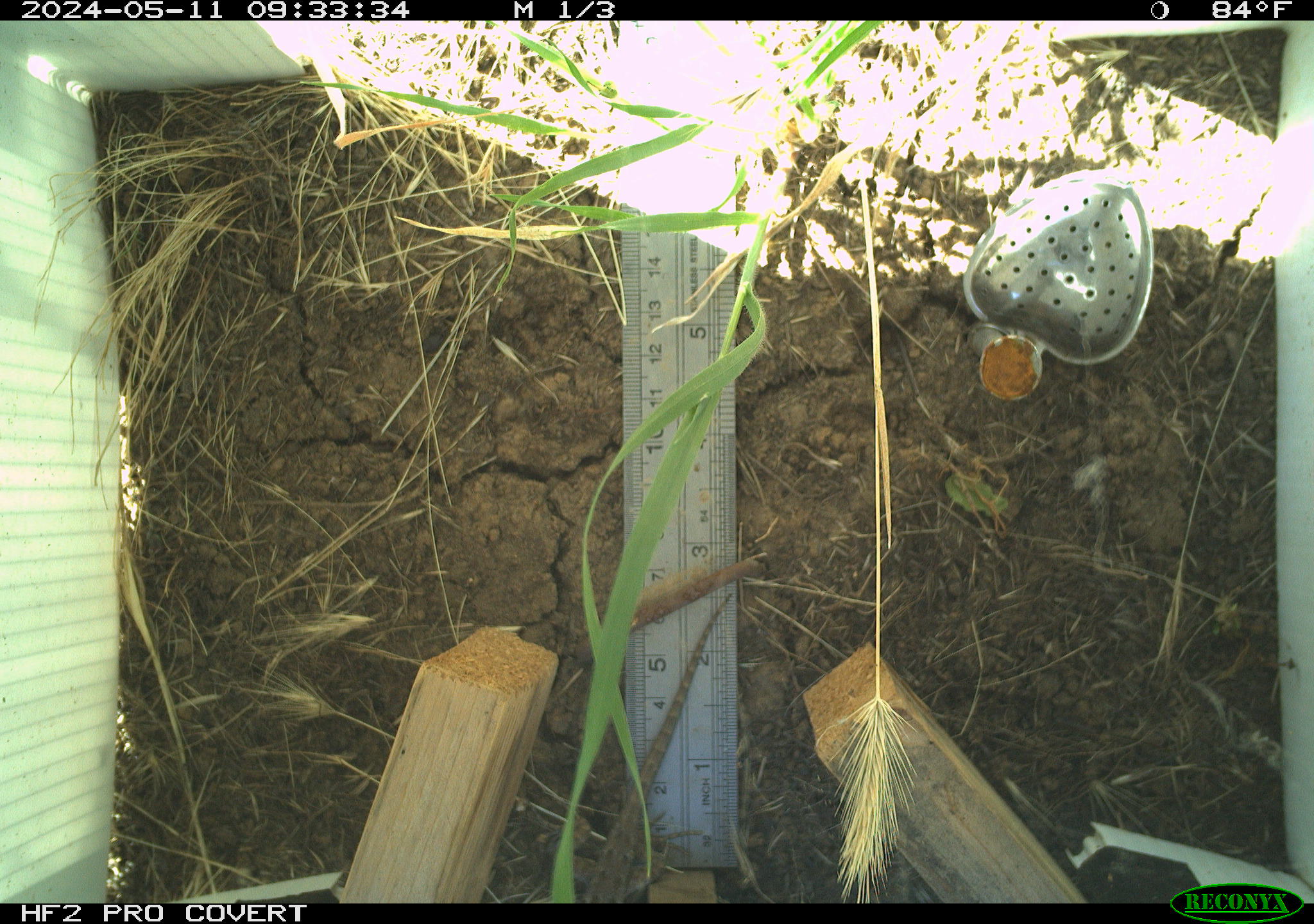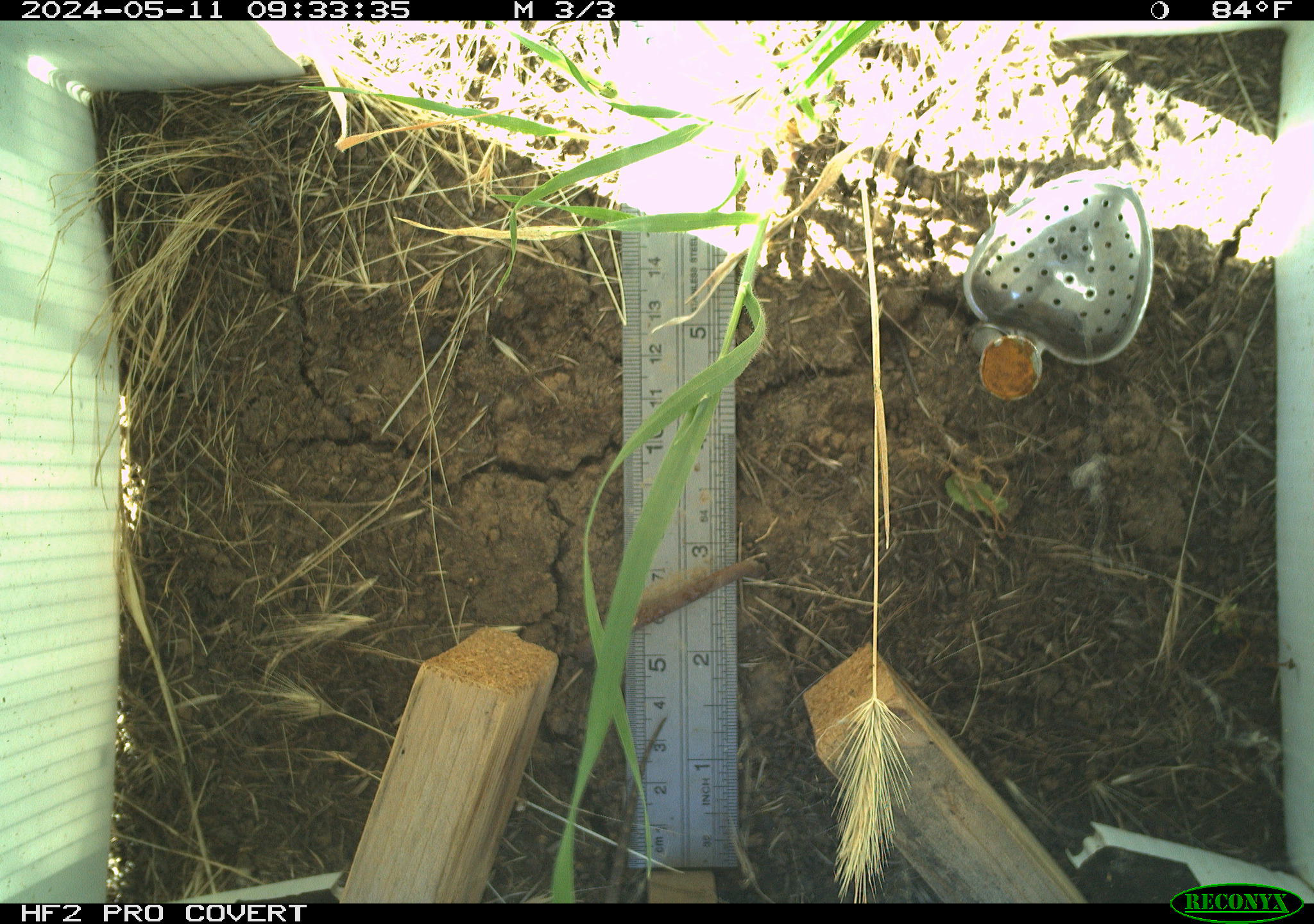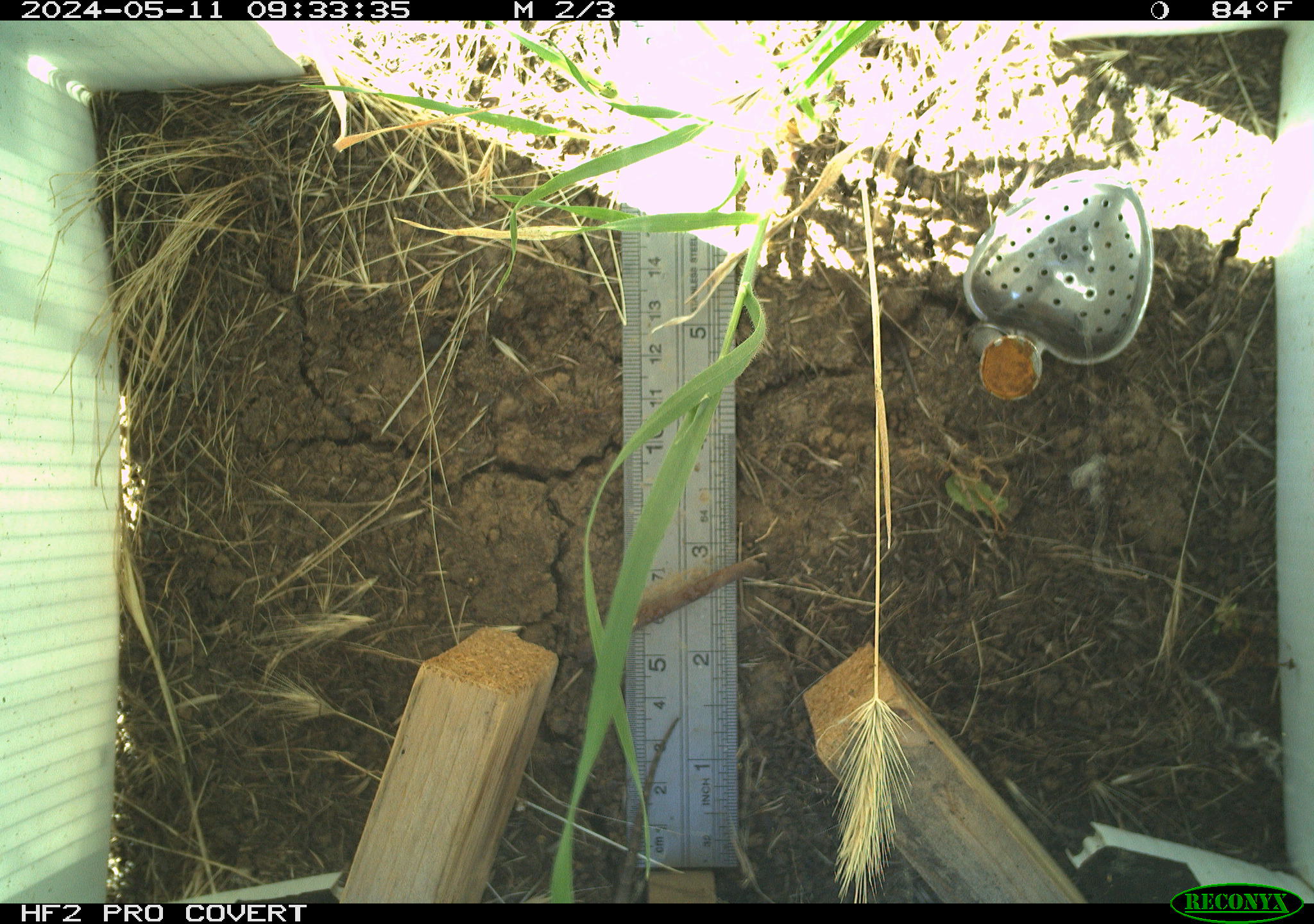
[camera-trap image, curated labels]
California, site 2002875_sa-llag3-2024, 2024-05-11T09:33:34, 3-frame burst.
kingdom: Animalia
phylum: Chordata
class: Reptilia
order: Squamata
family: Phrynosomatidae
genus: Sceloporus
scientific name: Sceloporus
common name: spiny lizards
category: sceloporus species